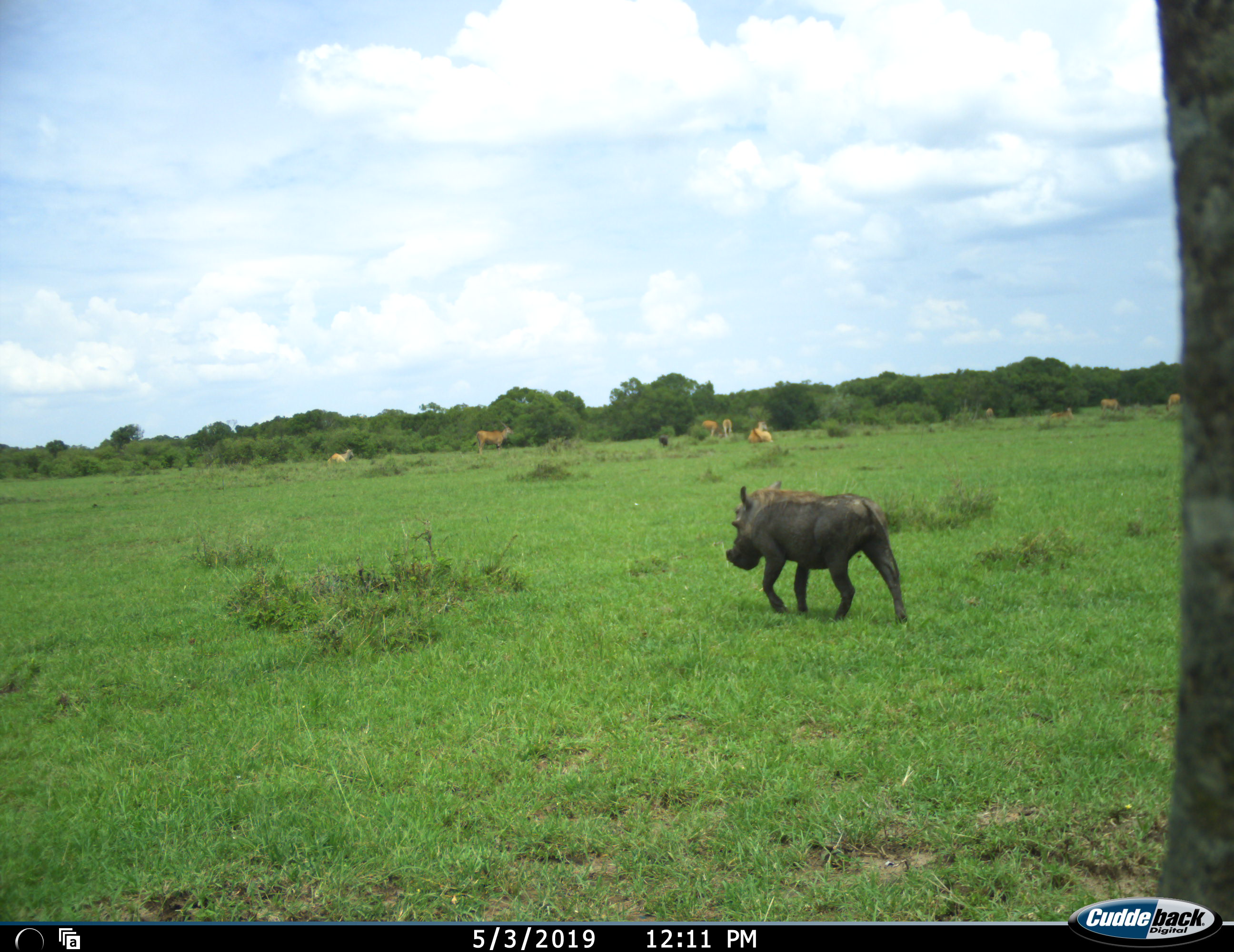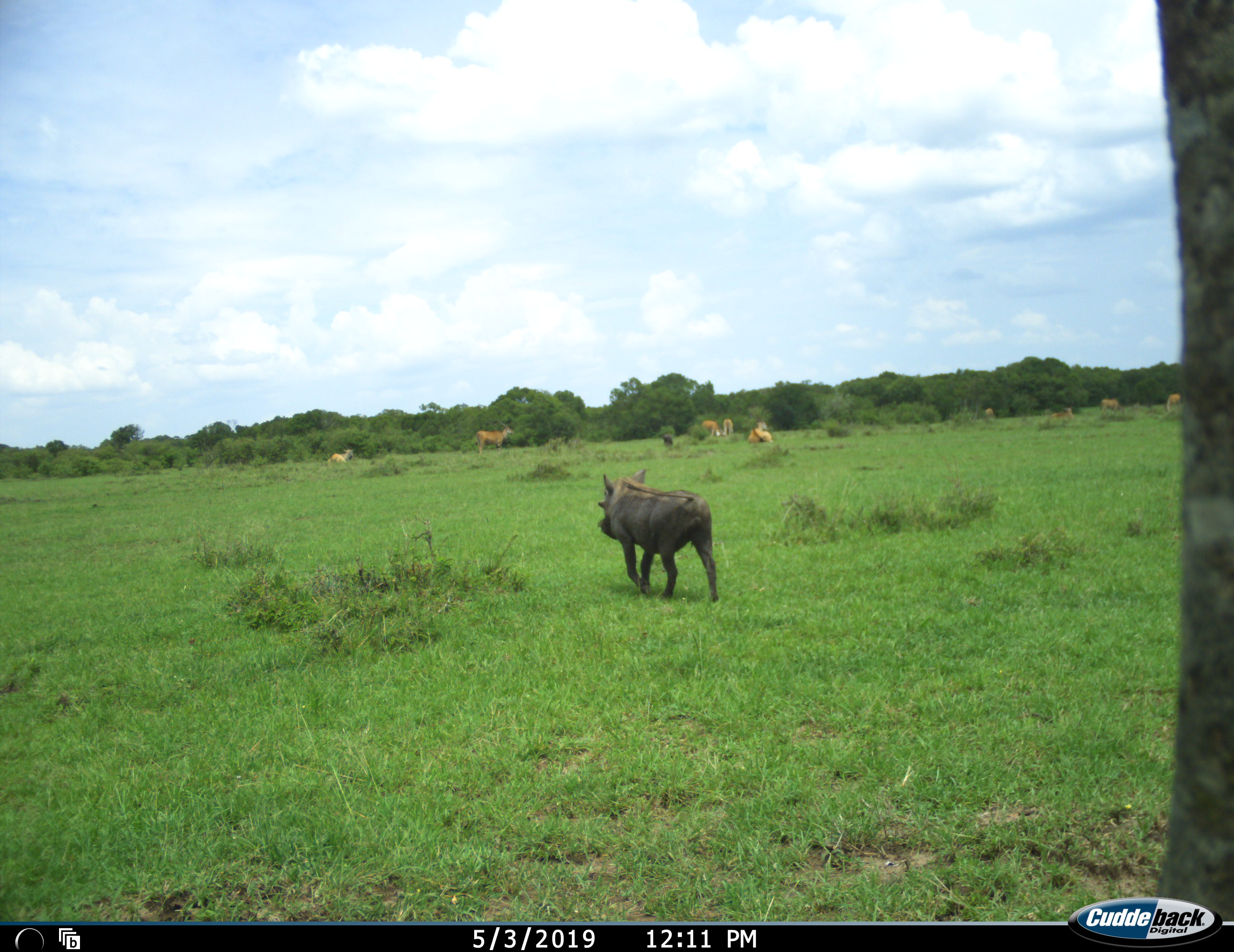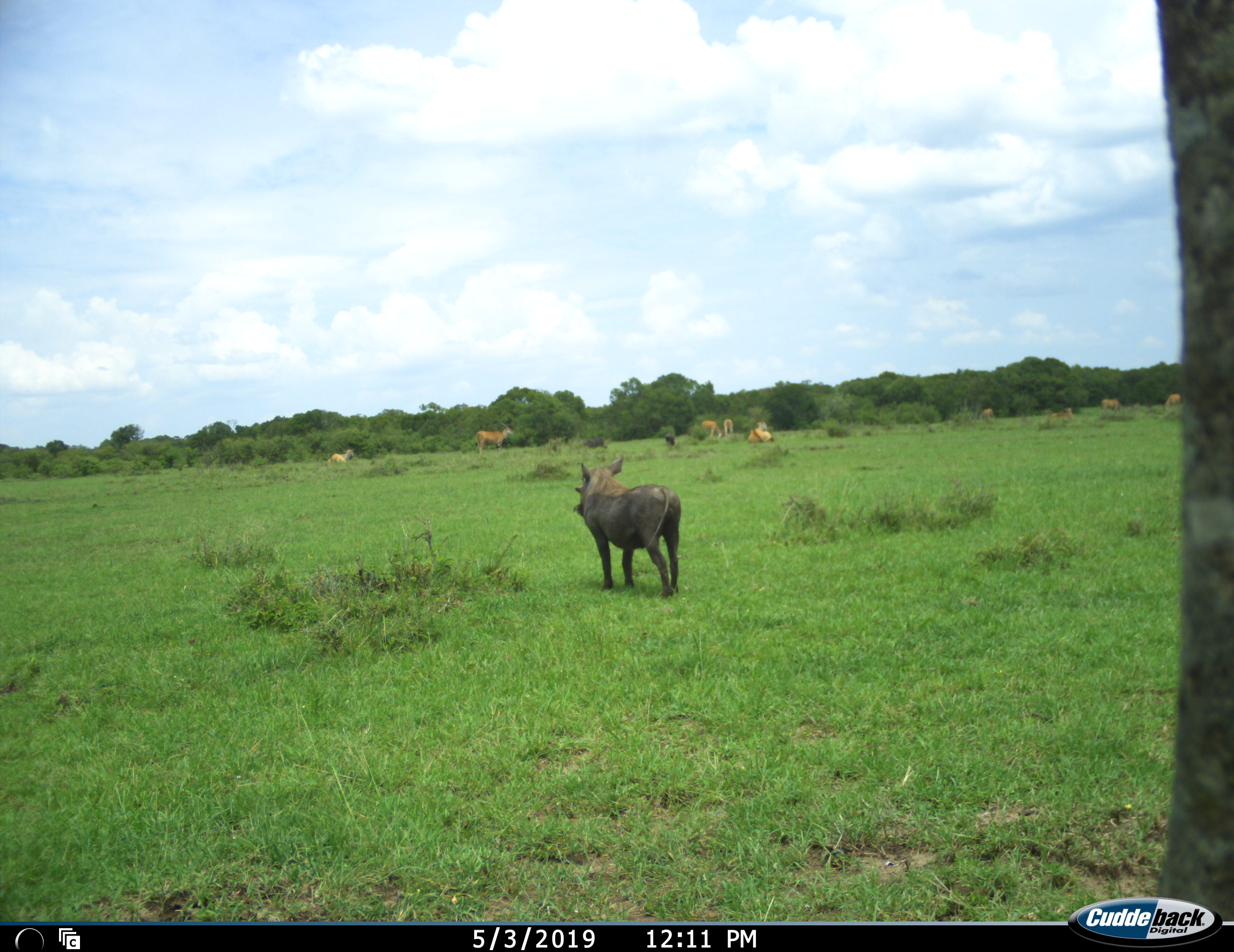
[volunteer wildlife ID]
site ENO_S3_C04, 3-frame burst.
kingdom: Animalia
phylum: Chordata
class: Mammalia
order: Artiodactyla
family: Bovidae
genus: Aepyceros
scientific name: Aepyceros melampus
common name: impala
Impala (Aepyceros melampus), count 9. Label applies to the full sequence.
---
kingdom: Animalia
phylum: Chordata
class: Mammalia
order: Artiodactyla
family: Suidae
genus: Phacochoerus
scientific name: Phacochoerus africanus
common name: warthog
Warthog (Phacochoerus africanus), count 1. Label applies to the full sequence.